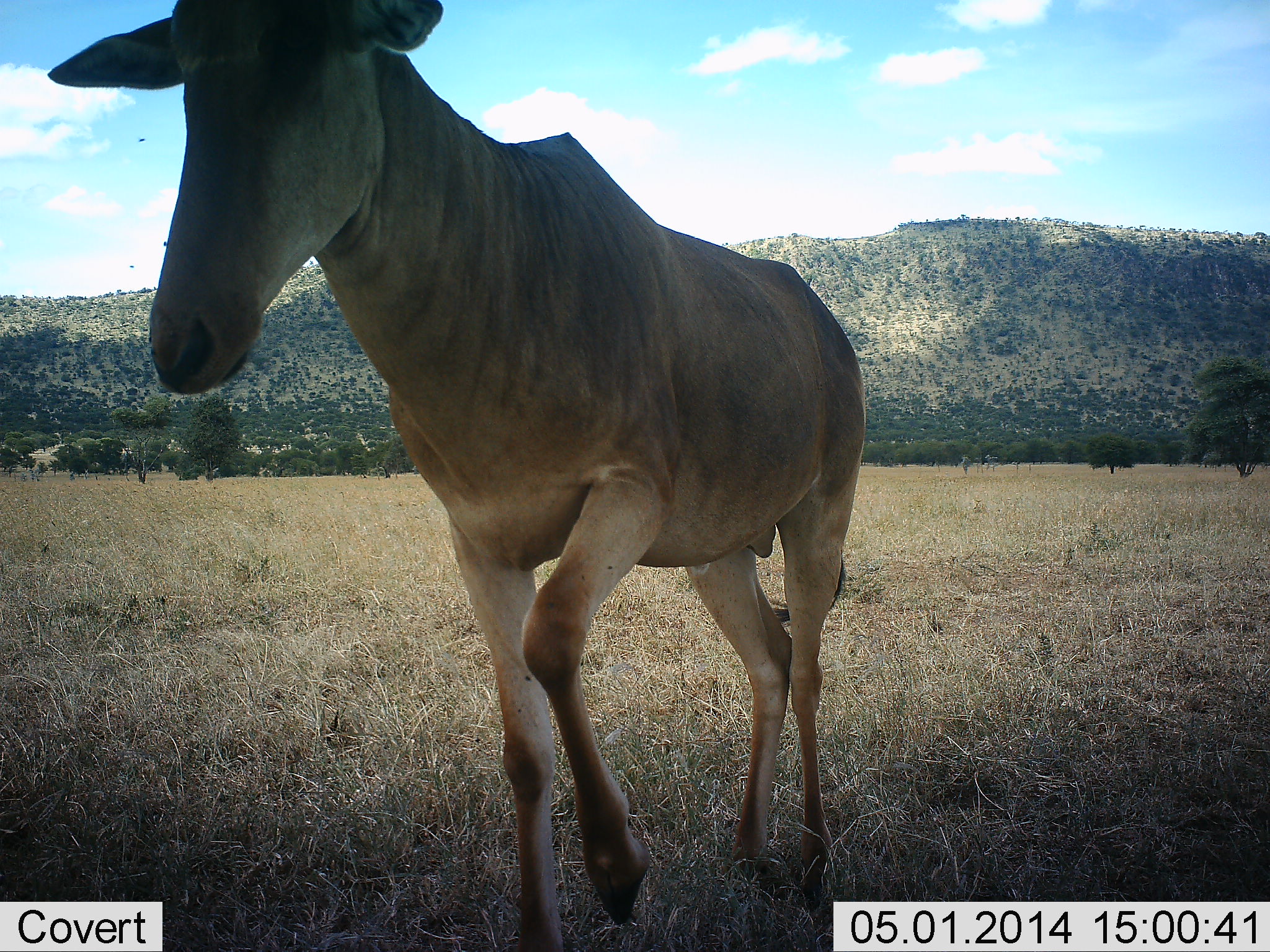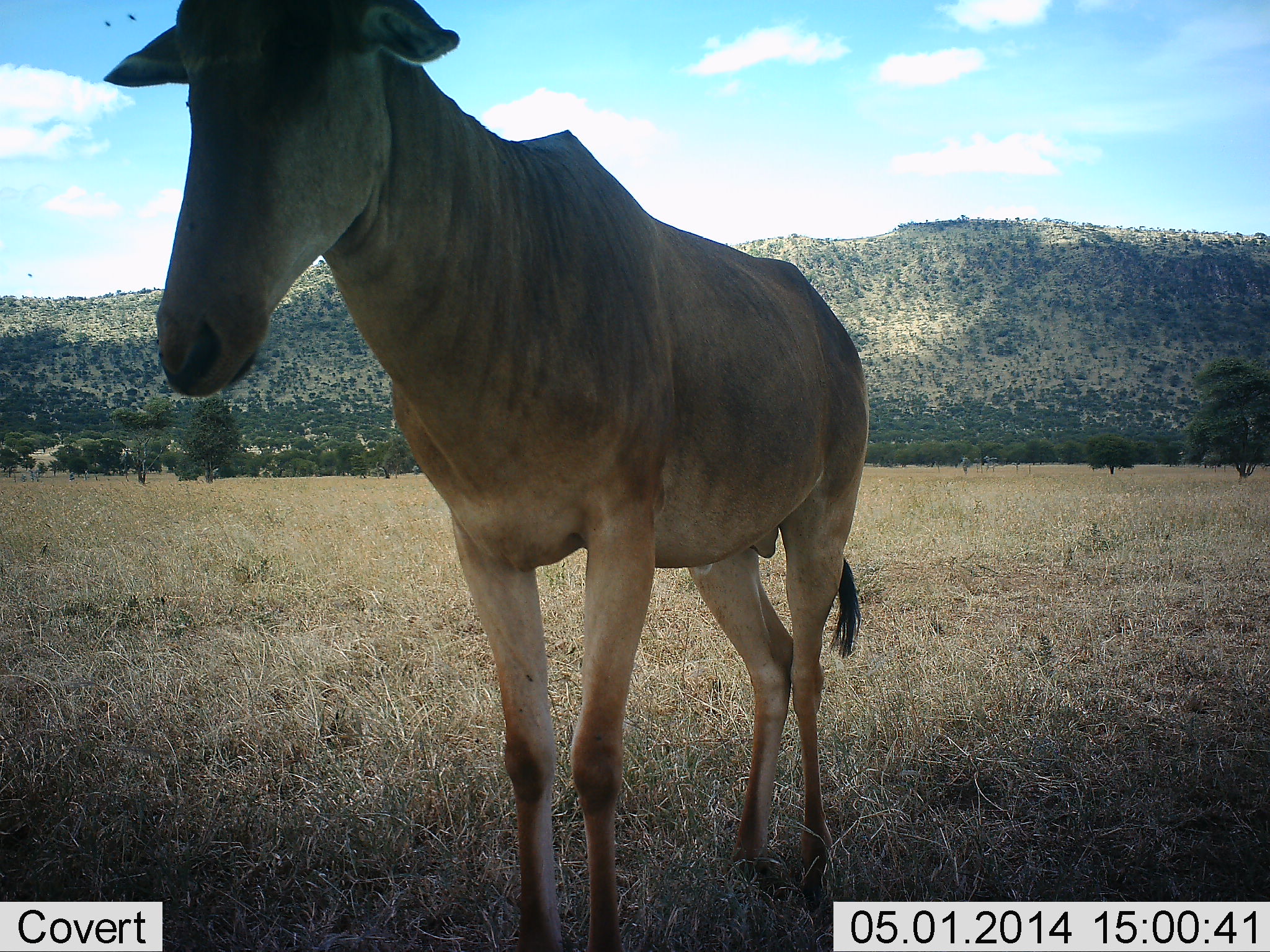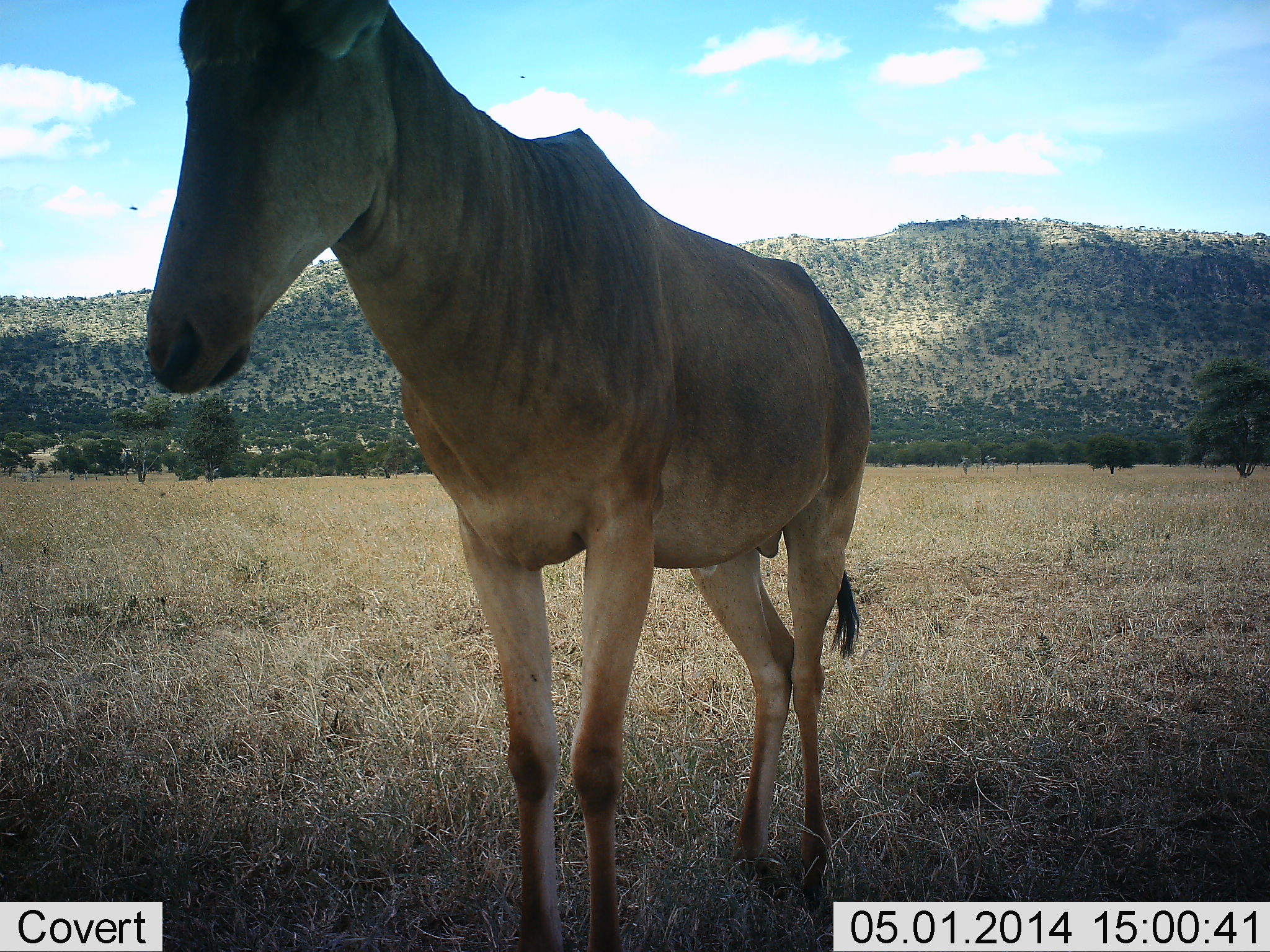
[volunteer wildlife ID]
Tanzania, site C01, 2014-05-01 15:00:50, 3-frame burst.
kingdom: Animalia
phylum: Chordata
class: Mammalia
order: Artiodactyla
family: Bovidae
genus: Alcelaphus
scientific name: Alcelaphus buselaphus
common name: hartebeest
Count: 1.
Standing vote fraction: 90%.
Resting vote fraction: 10%.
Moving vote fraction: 10%.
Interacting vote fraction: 0%.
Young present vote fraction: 0%.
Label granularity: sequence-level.